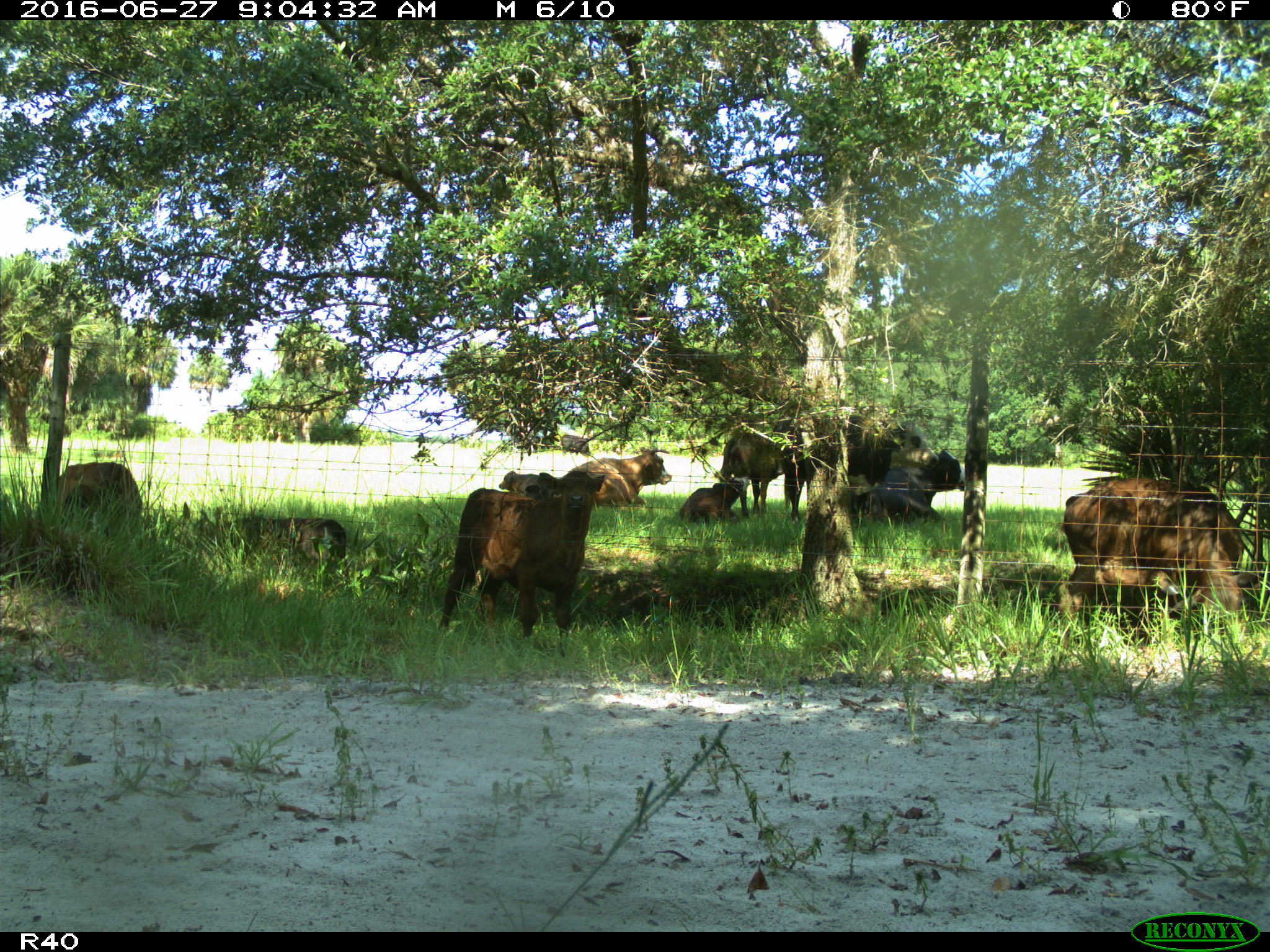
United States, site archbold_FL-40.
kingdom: Animalia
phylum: Chordata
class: Mammalia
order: Artiodactyla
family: Bovidae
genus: Bos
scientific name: Bos taurus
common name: domestic cow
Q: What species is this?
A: Bos taurus (domestic cow).